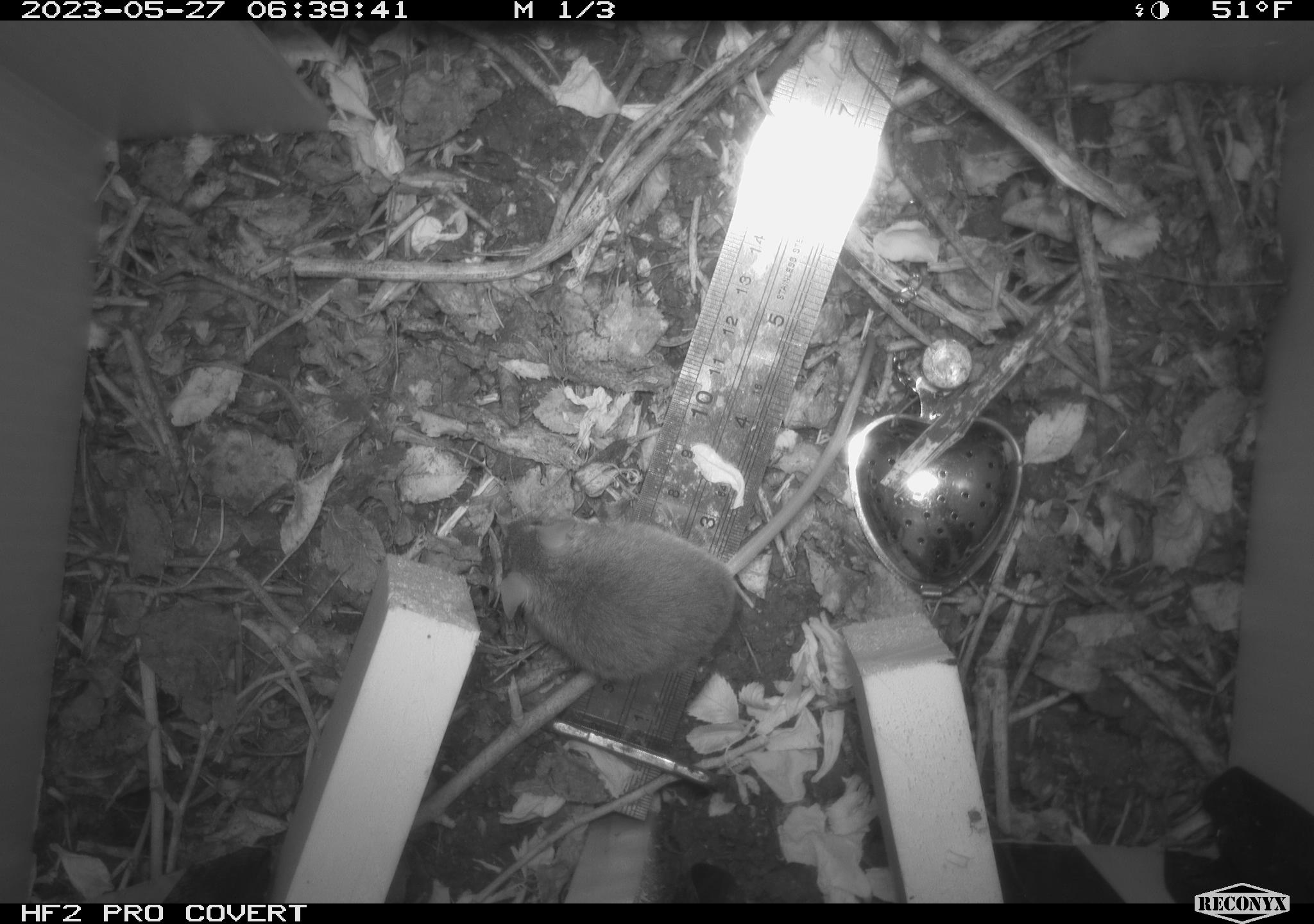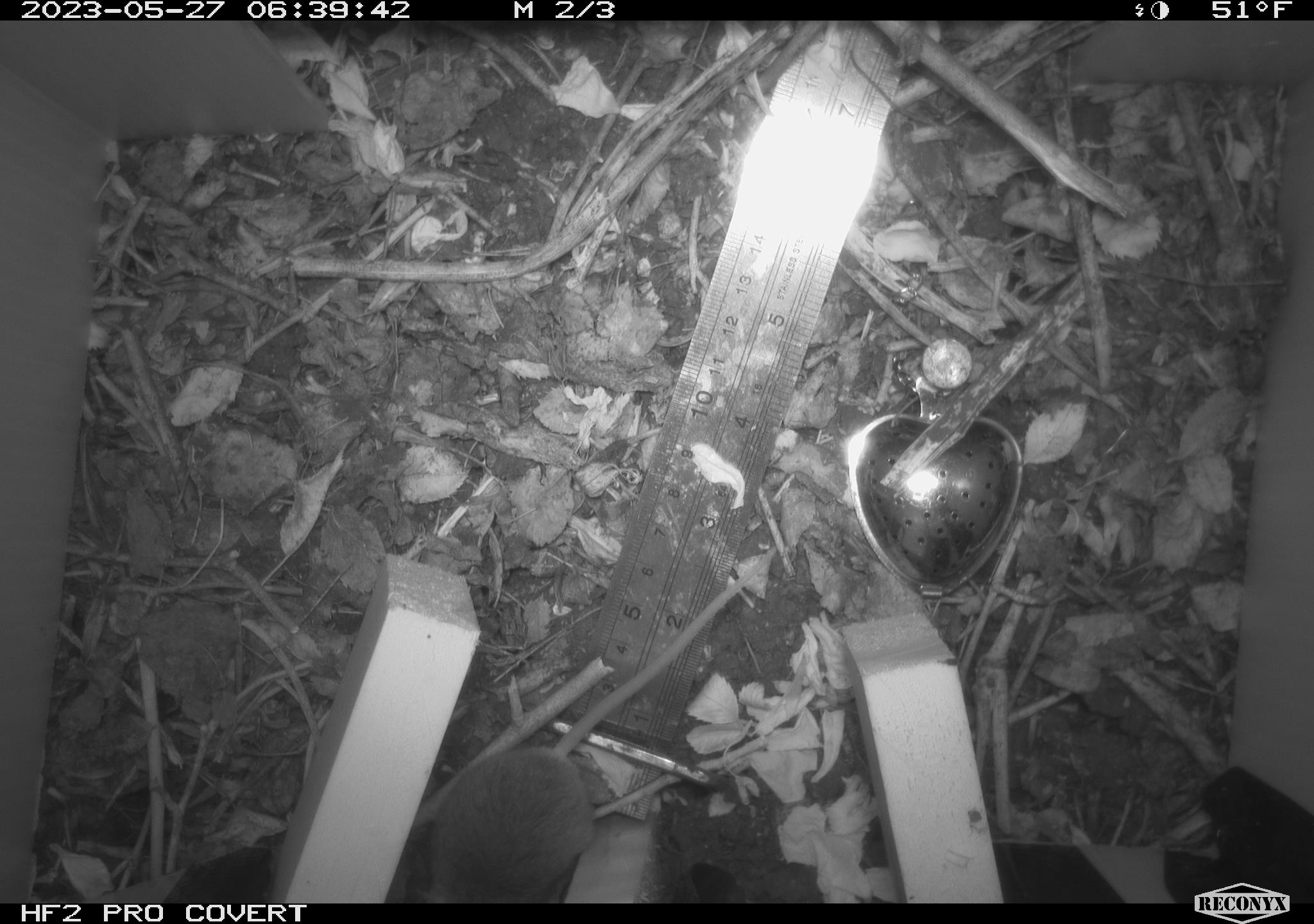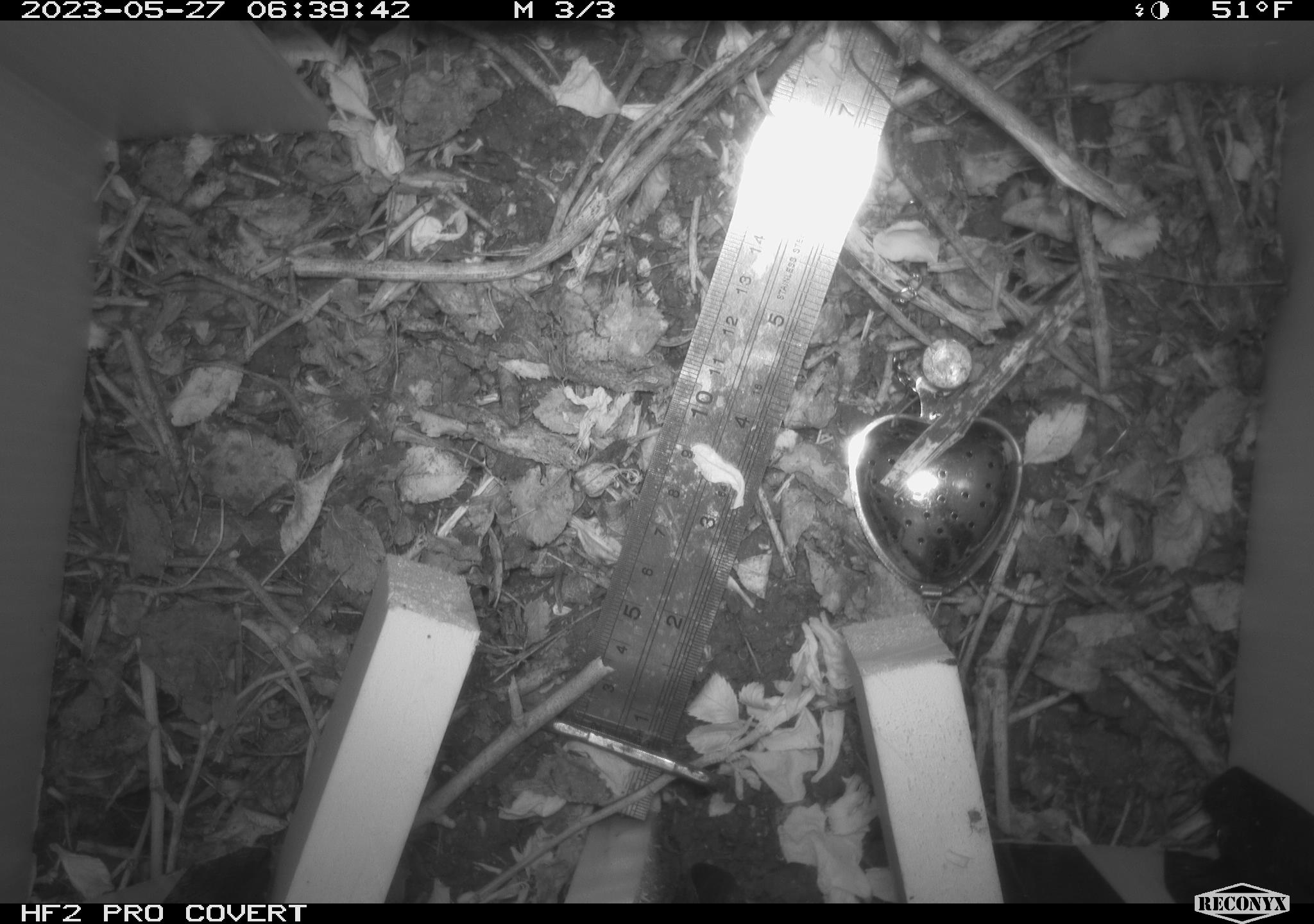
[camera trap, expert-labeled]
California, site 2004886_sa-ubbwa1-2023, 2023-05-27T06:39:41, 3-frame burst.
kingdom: Animalia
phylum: Chordata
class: Mammalia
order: Rodentia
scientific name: Rodentia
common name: rodent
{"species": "rodent (Rodentia)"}